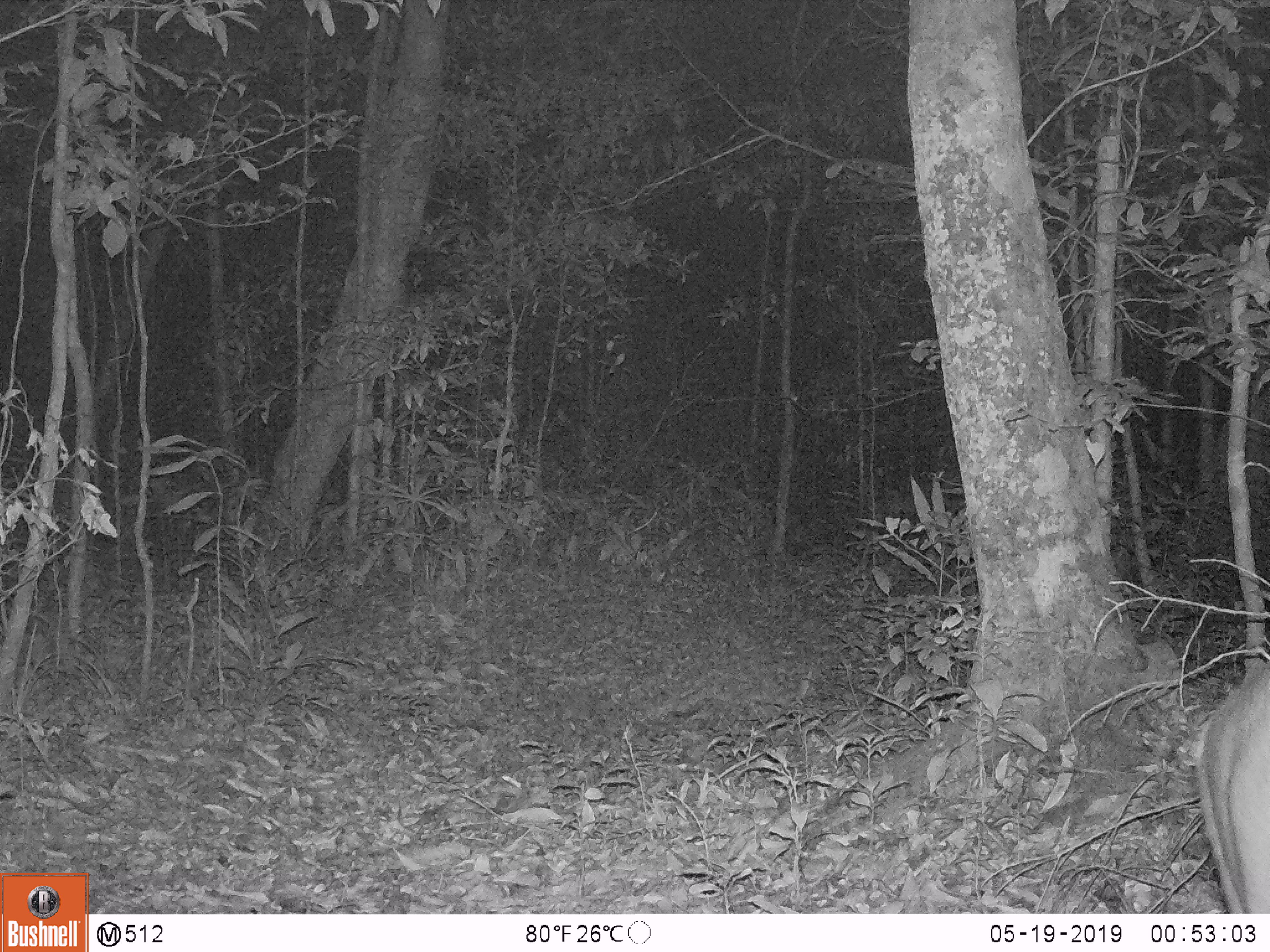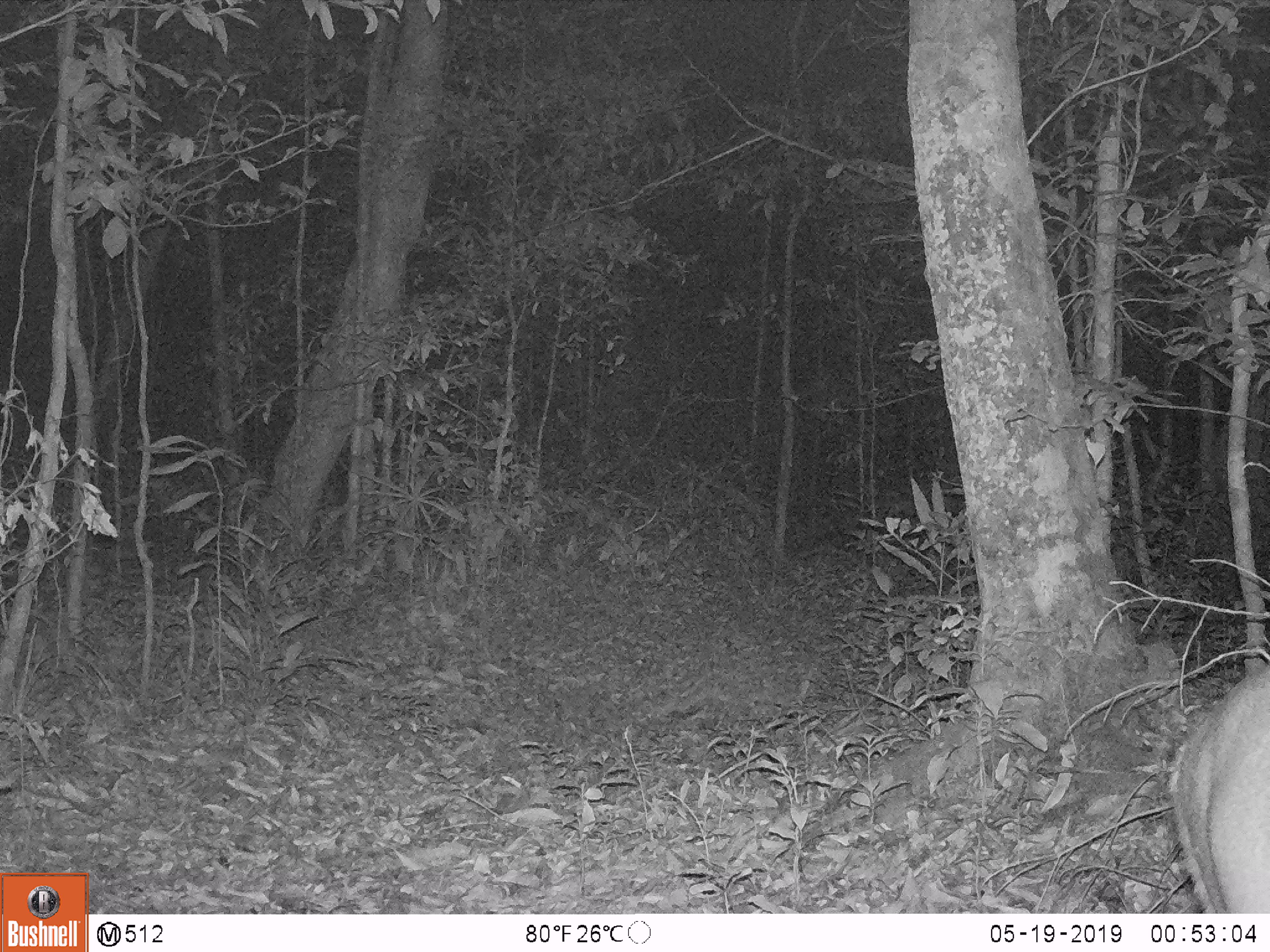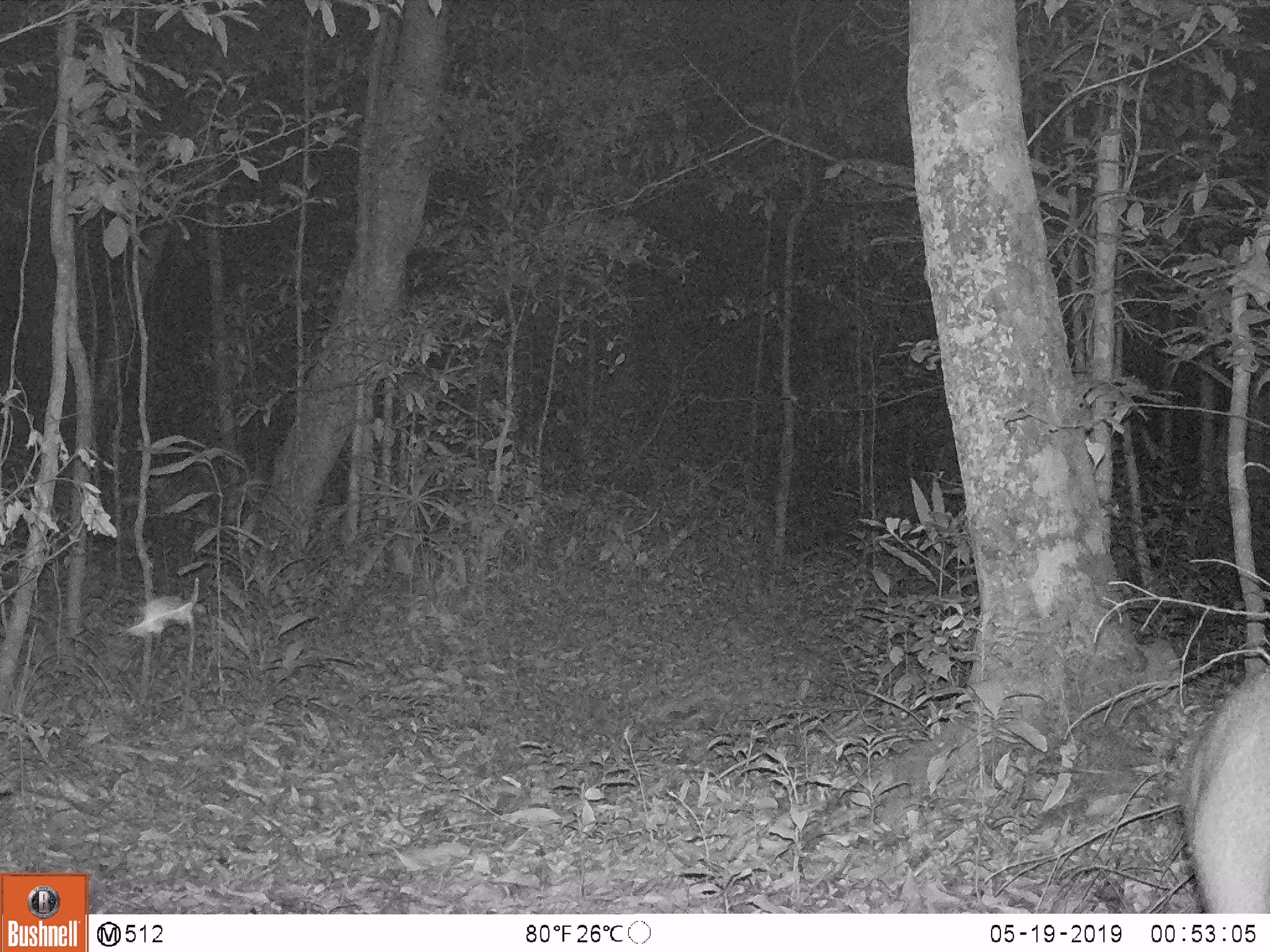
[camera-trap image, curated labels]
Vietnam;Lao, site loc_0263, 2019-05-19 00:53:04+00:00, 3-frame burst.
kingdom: Animalia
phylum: Chordata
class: Mammalia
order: Artiodactyla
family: Cervidae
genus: Muntiacus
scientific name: Muntiacus vuquangensis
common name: large-antlered muntjac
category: large antlered muntjac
Large antlered muntjac (large-antlered muntjac) (Muntiacus vuquangensis). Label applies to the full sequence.